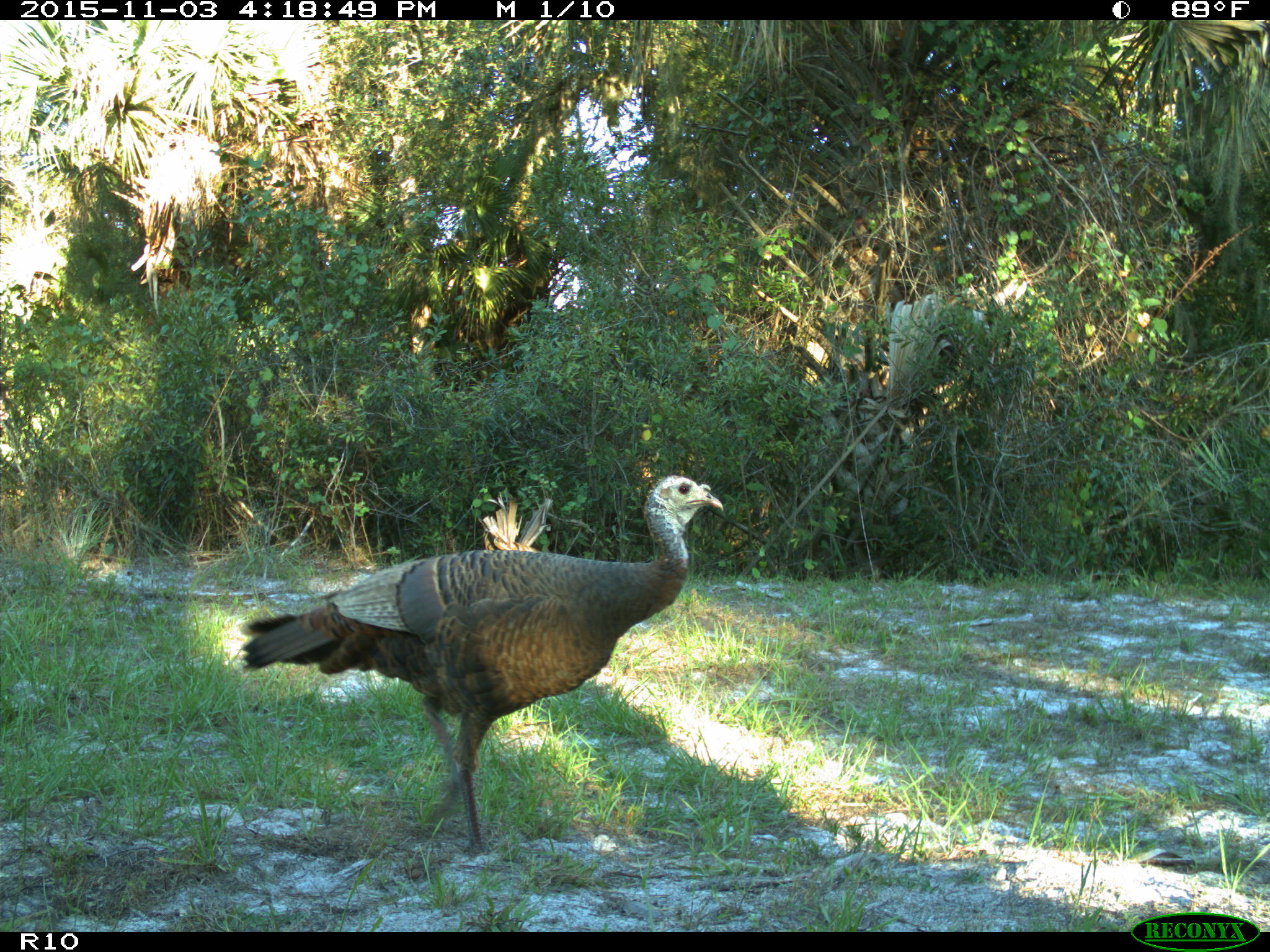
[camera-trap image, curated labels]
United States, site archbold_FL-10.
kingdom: Animalia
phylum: Chordata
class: Aves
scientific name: Aves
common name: birds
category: unidentified bird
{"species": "unidentified bird (birds) (Aves)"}